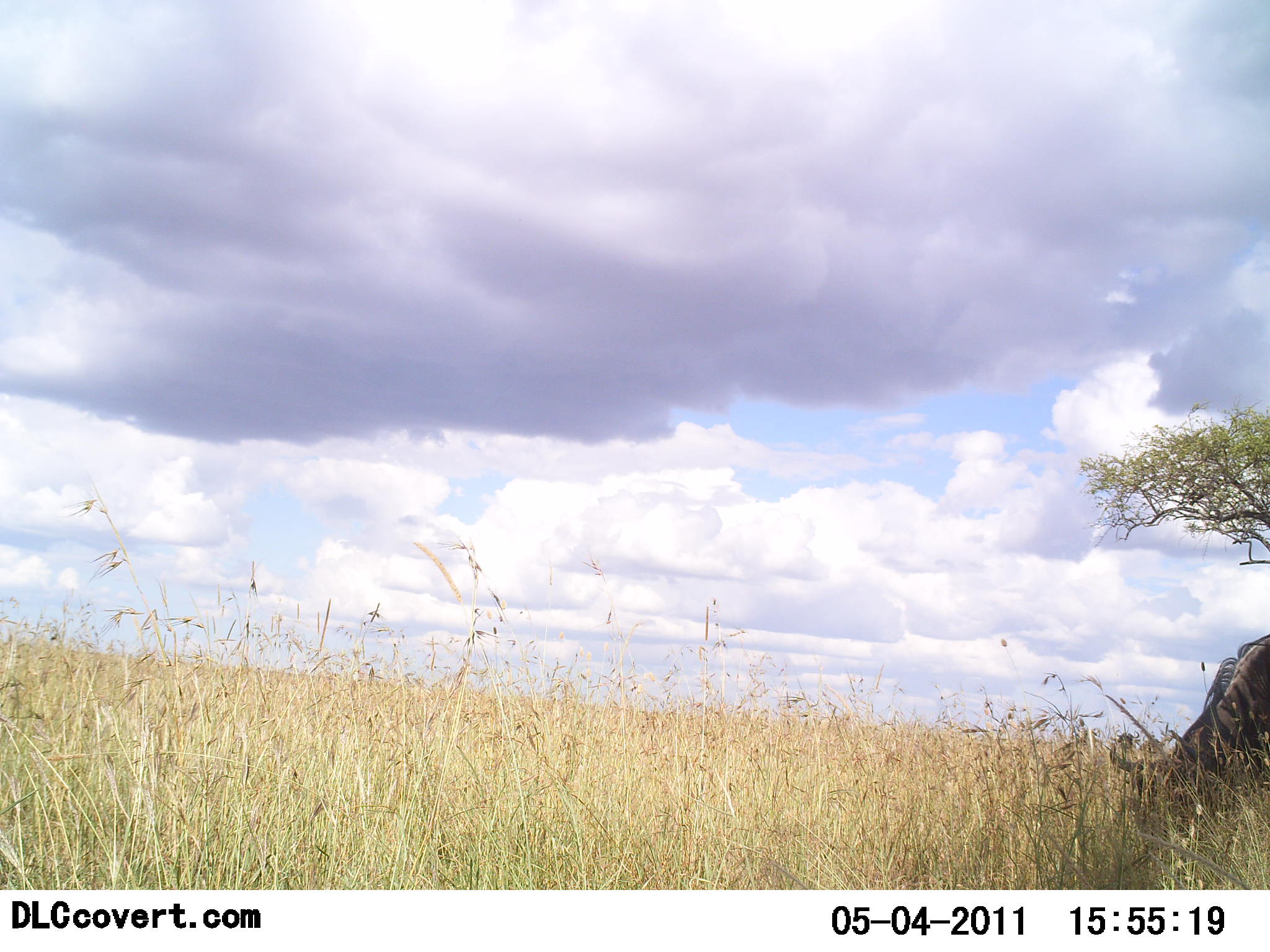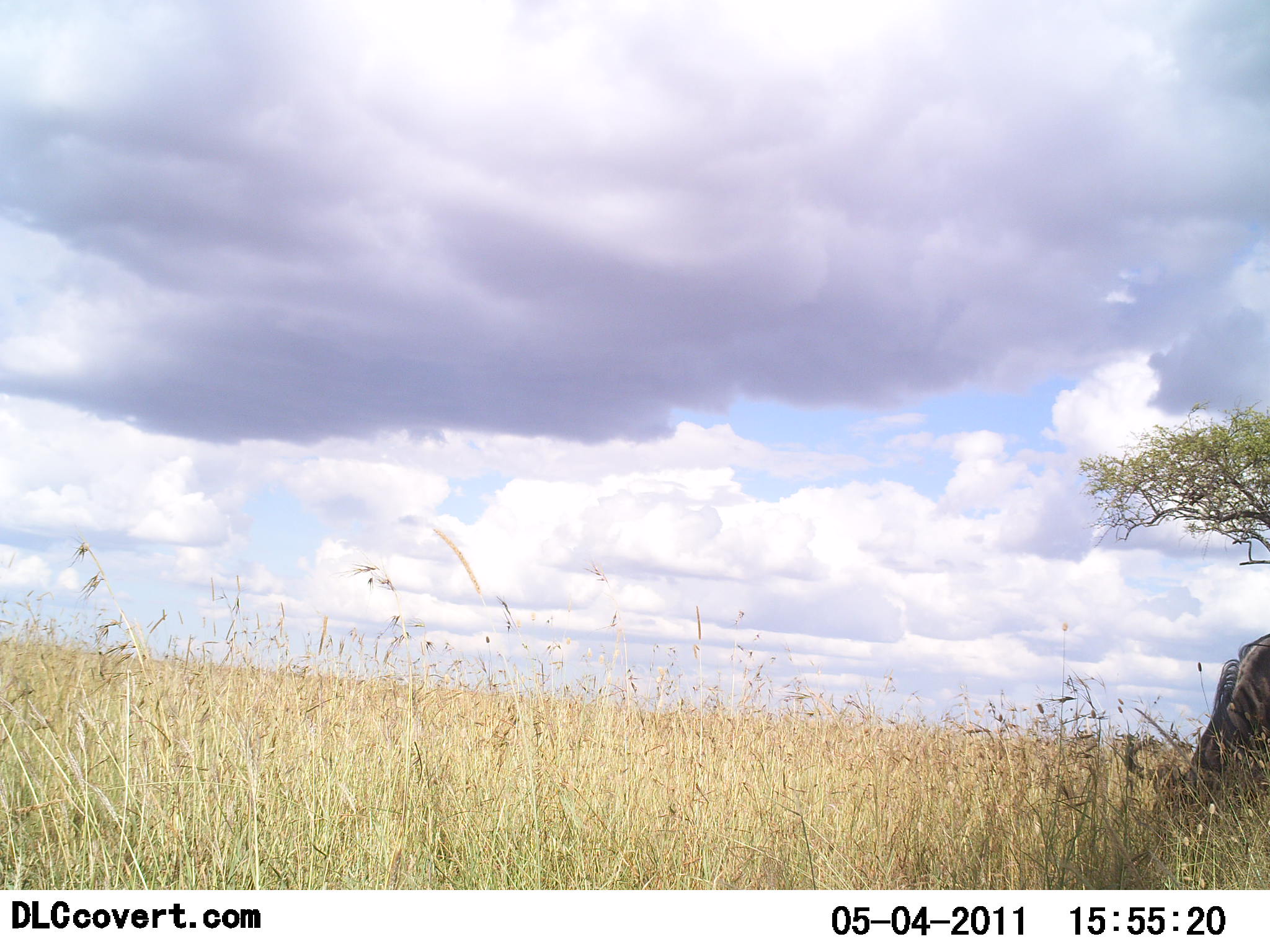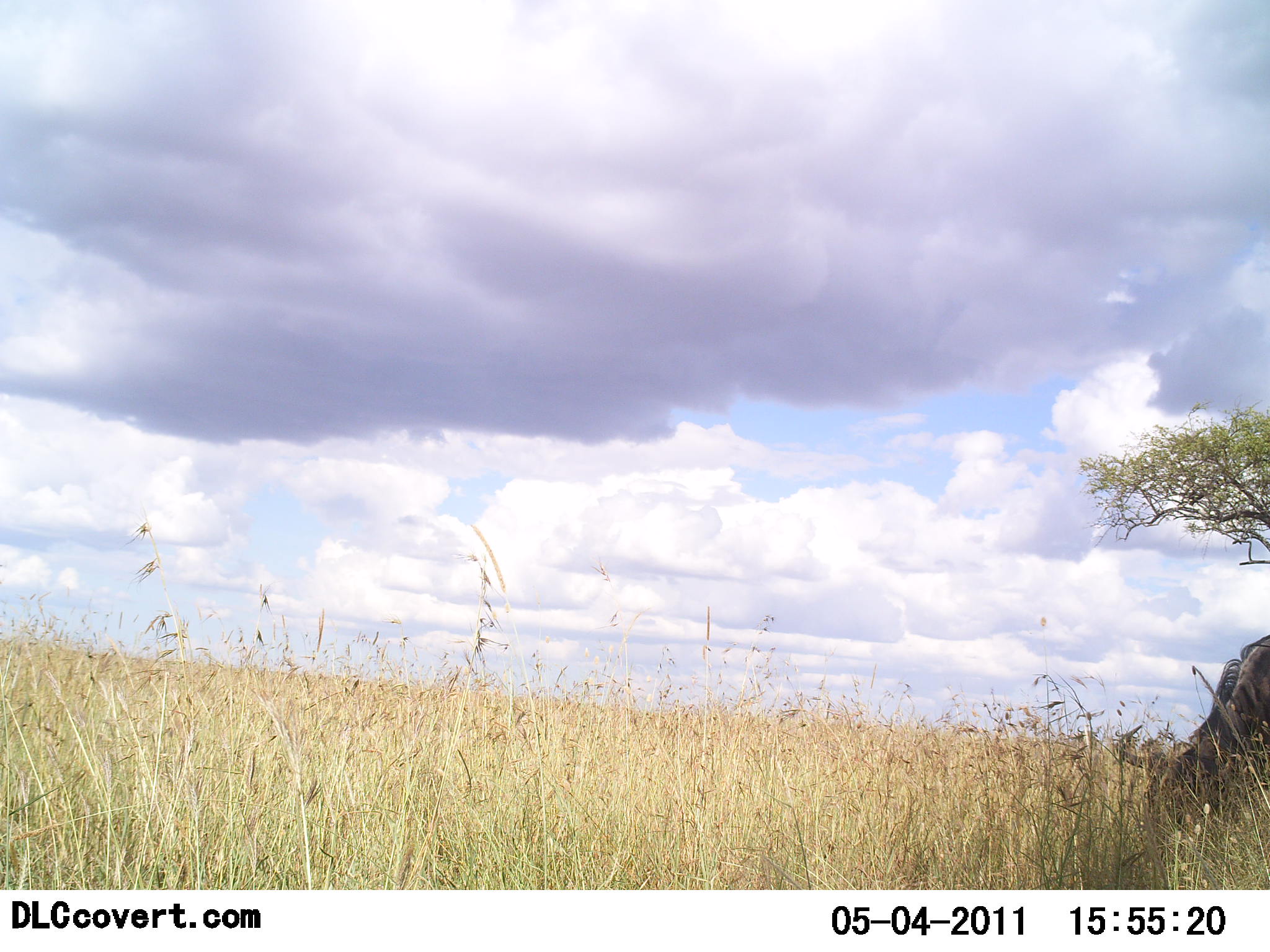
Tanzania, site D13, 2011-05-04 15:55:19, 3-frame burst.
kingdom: Animalia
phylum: Chordata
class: Mammalia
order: Artiodactyla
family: Bovidae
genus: Connochaetes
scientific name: Connochaetes taurinus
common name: blue wildebeest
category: wildebeest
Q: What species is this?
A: Wildebeest (blue wildebeest) (Connochaetes taurinus).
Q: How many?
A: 1.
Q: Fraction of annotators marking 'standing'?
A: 9%.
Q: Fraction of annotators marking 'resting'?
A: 0%.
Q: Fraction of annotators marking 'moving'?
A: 0%.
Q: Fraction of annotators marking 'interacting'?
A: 0%.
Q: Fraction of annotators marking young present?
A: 0%.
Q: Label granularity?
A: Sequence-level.